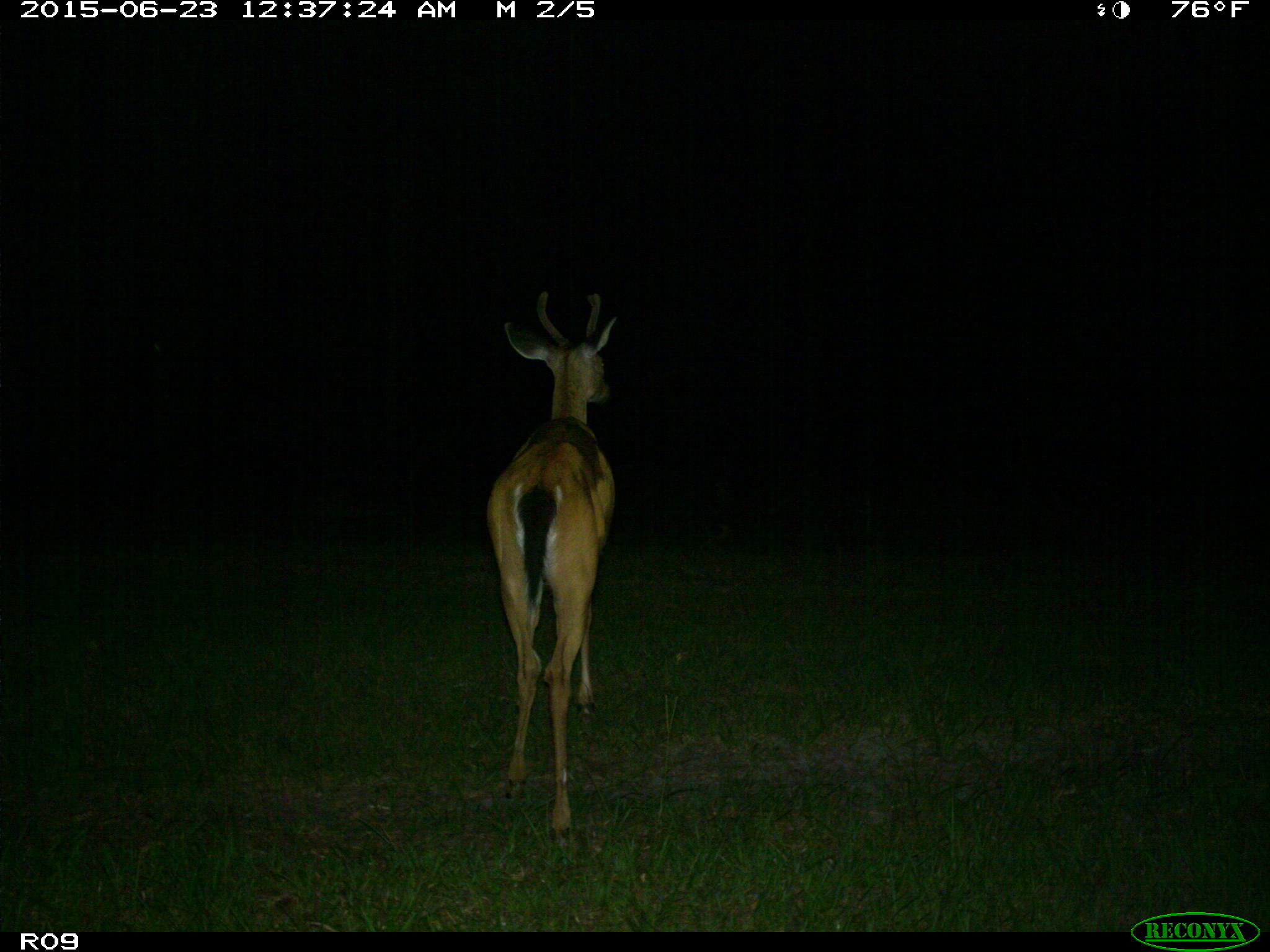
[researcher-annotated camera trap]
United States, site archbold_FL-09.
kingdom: Animalia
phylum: Chordata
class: Mammalia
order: Artiodactyla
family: Cervidae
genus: Odocoileus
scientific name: Odocoileus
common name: deer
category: unidentified deer